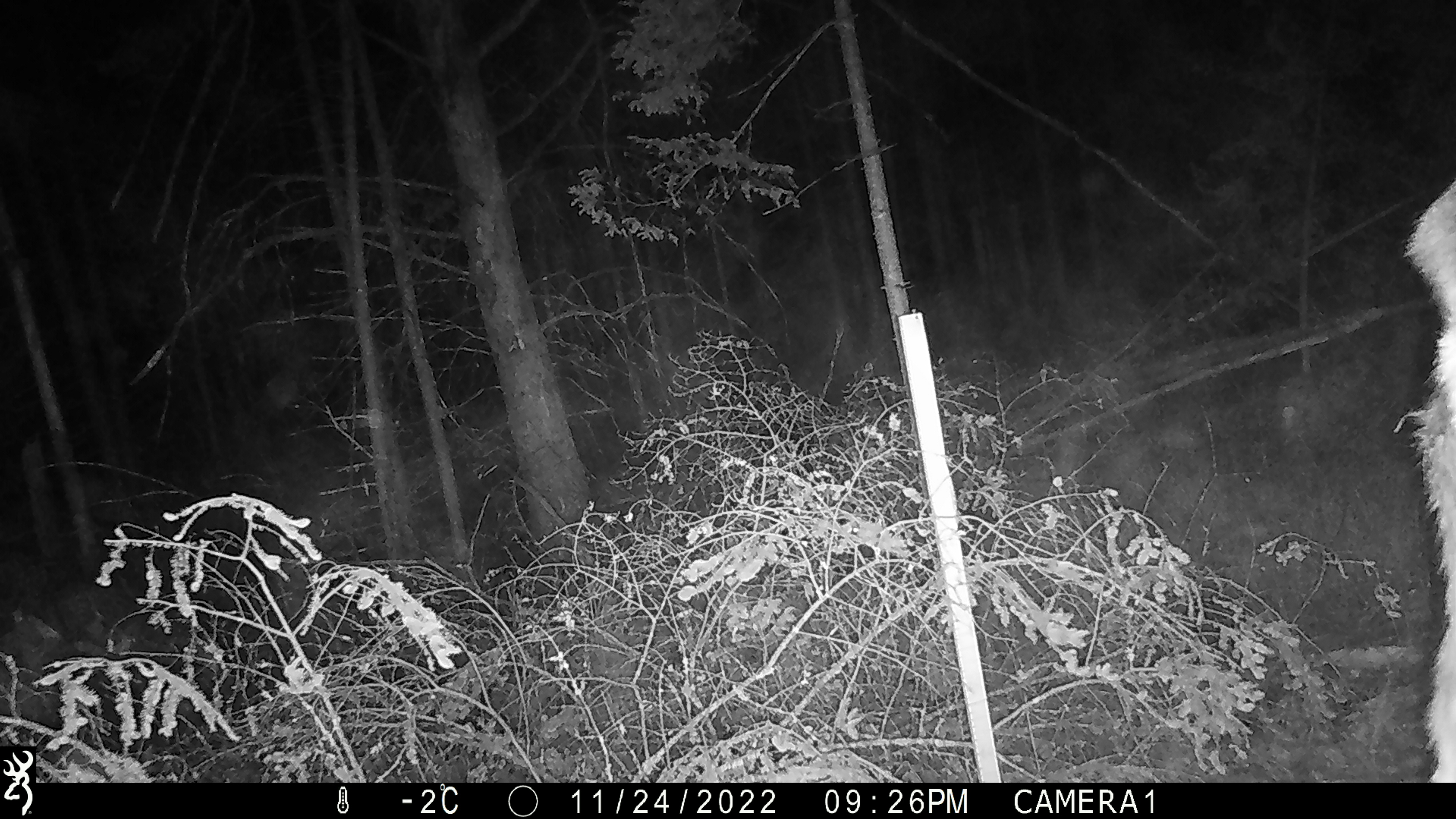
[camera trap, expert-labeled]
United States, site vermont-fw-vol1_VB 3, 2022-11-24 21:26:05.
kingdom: Animalia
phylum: Chordata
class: Mammalia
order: Artiodactyla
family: Cervidae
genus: Alces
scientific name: Alces alces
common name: moose